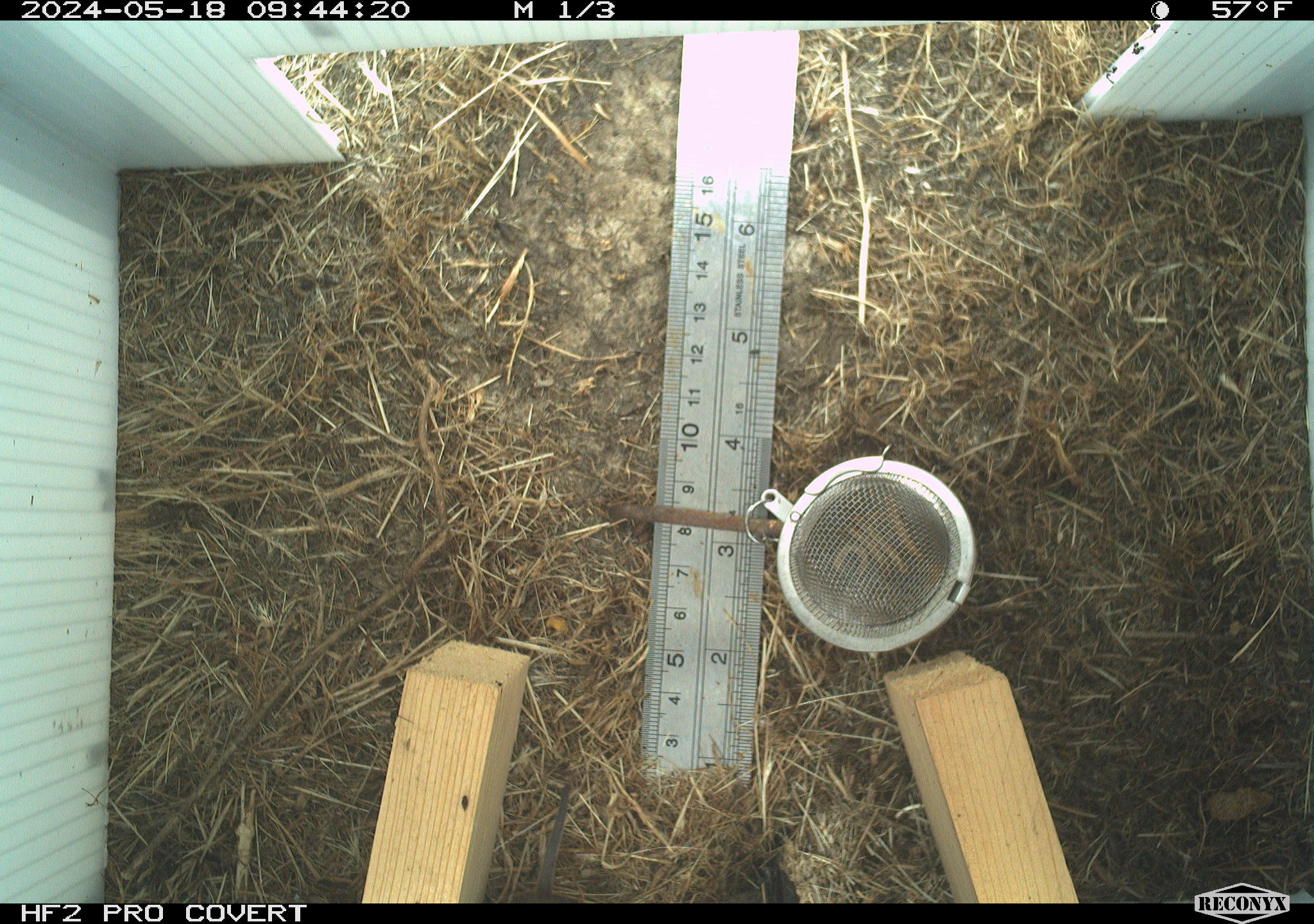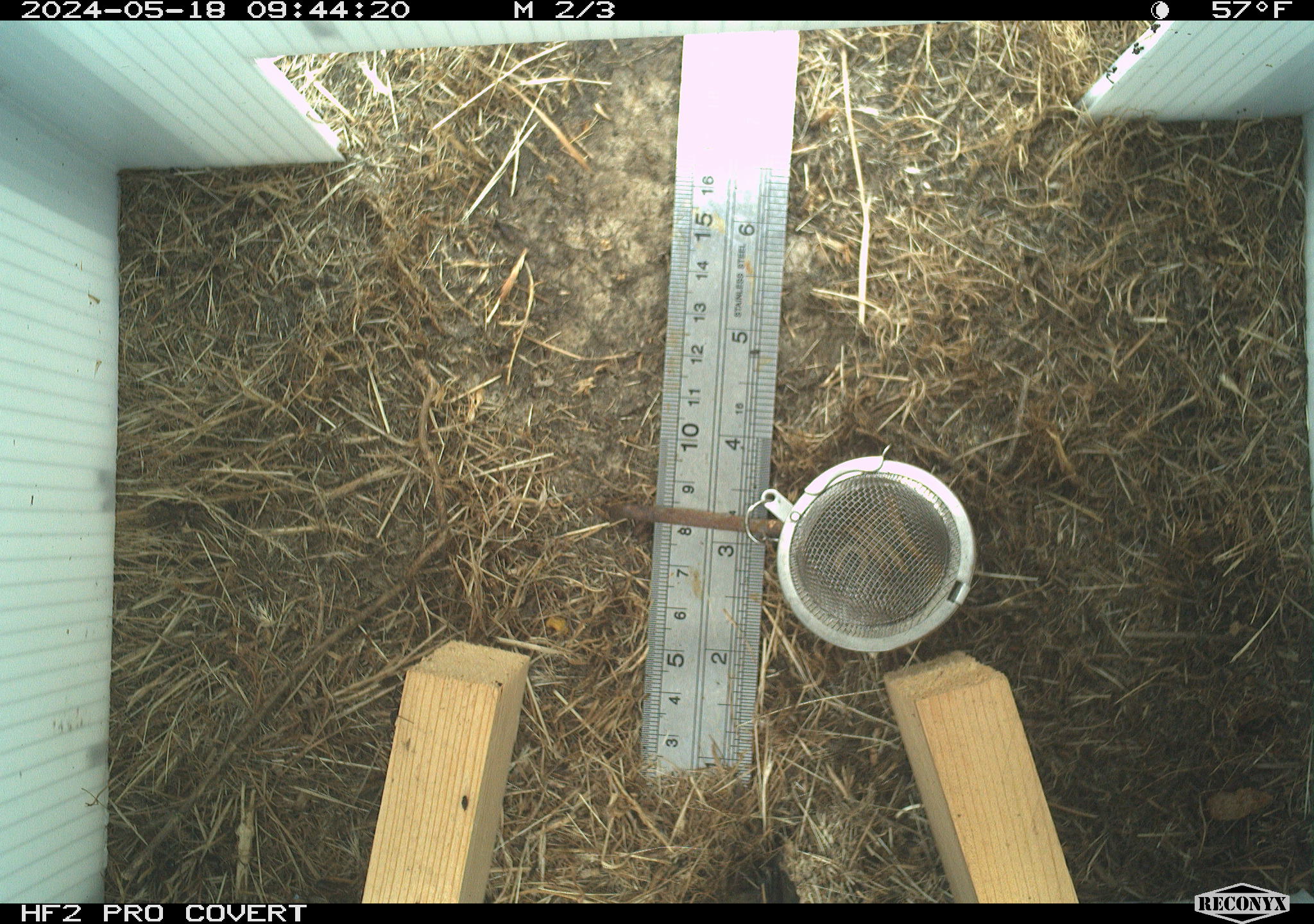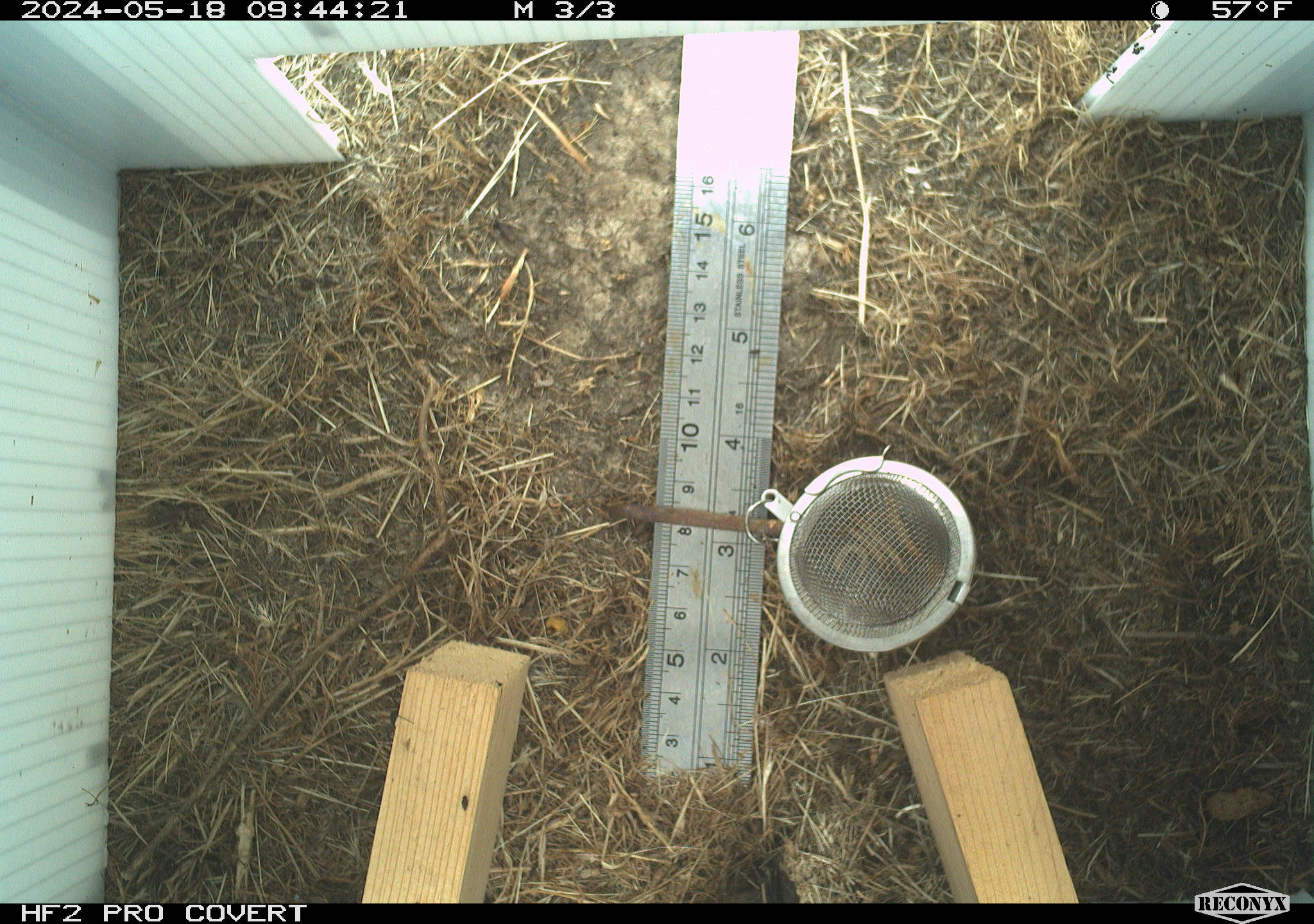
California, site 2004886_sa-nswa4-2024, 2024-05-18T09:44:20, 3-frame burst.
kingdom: Animalia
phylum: Chordata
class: Mammalia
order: Rodentia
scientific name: Rodentia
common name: rodent